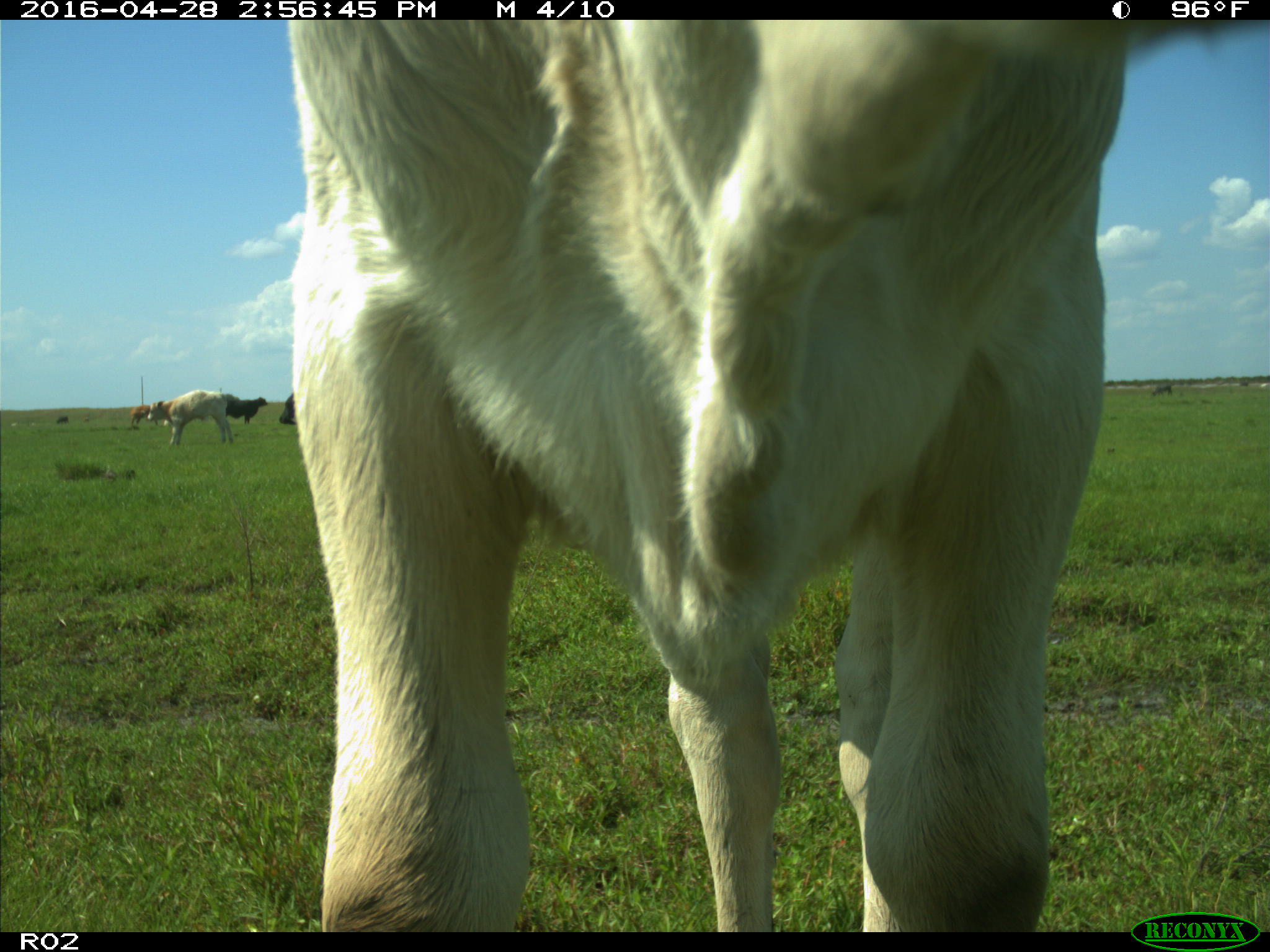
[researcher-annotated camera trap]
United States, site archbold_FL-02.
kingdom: Animalia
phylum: Chordata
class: Mammalia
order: Artiodactyla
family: Bovidae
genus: Bos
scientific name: Bos taurus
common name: domestic cow